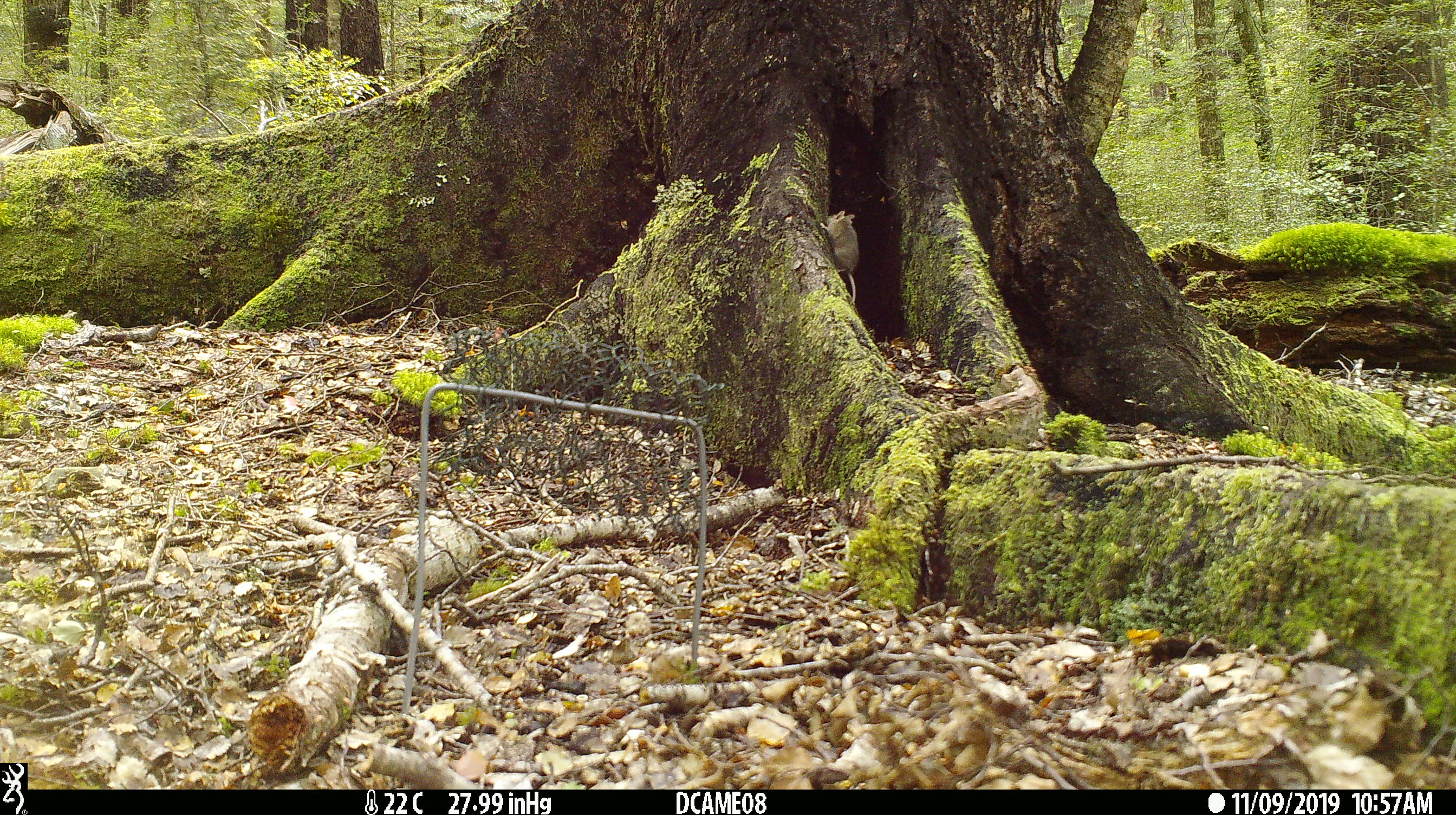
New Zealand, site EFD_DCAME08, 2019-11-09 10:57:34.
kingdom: Animalia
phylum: Chordata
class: Mammalia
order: Rodentia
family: Muridae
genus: Mus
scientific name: Mus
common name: mouse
Mouse (Mus).